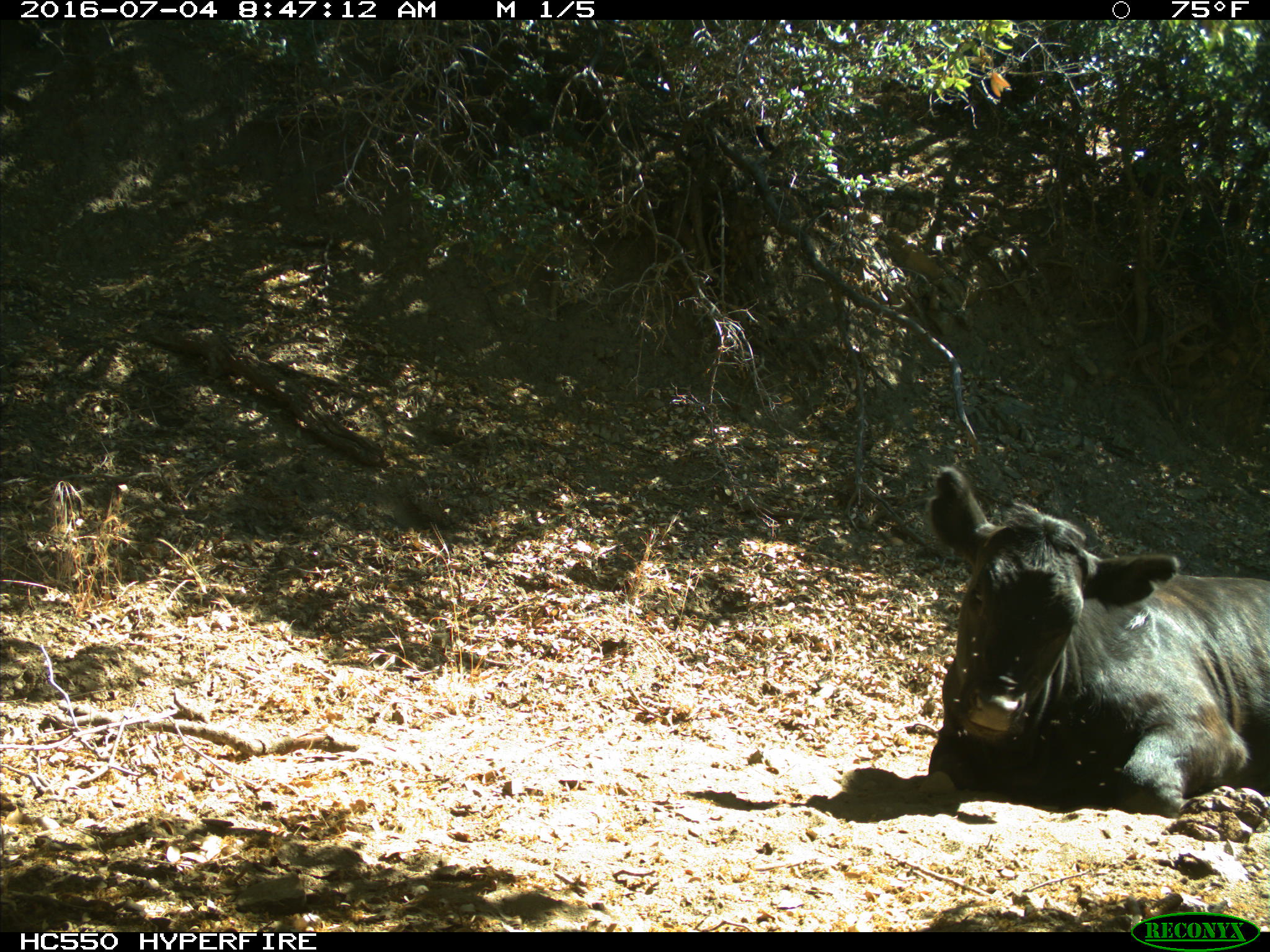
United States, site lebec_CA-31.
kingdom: Animalia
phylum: Chordata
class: Mammalia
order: Artiodactyla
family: Bovidae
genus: Bos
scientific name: Bos taurus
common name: domestic cow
Bos taurus (domestic cow).